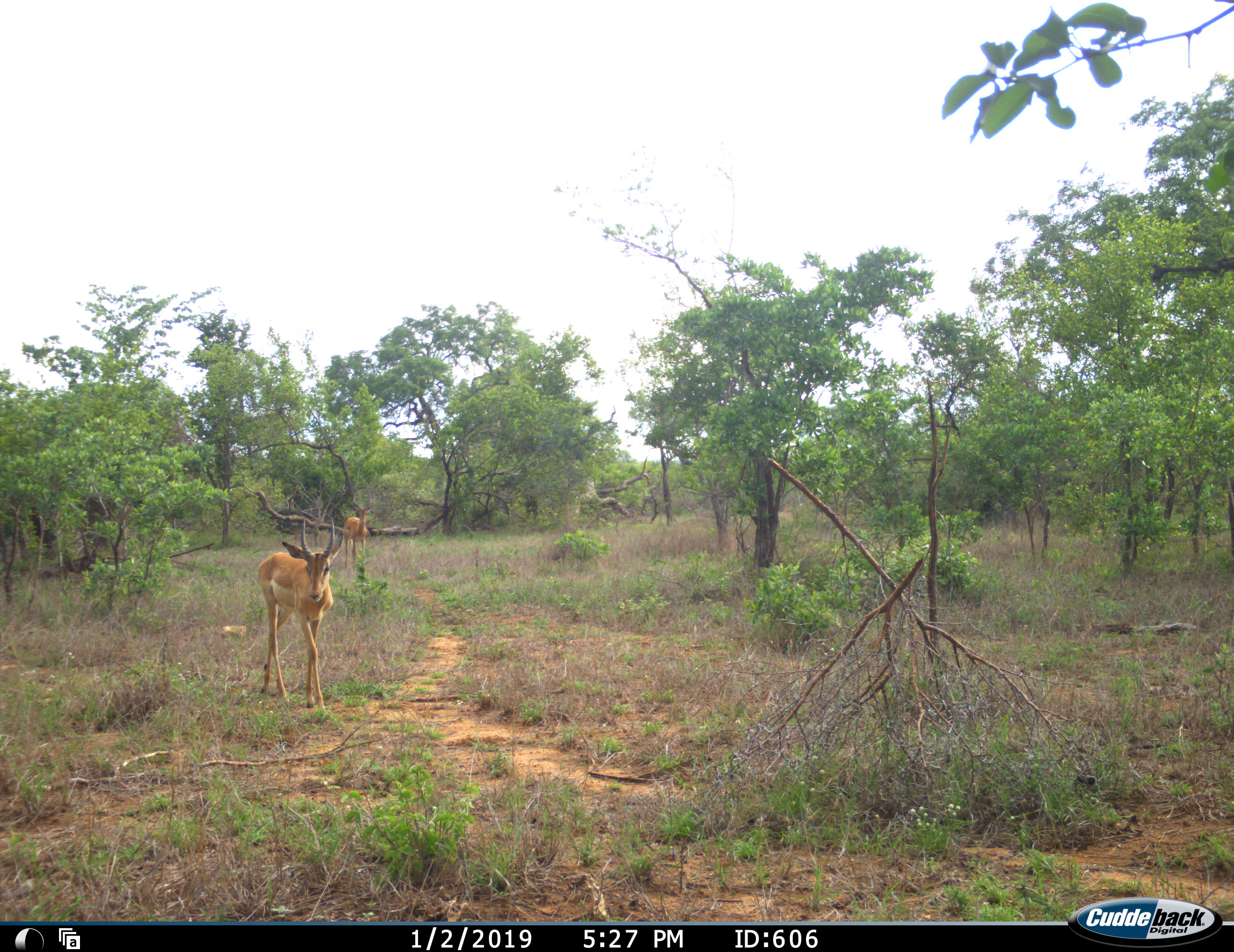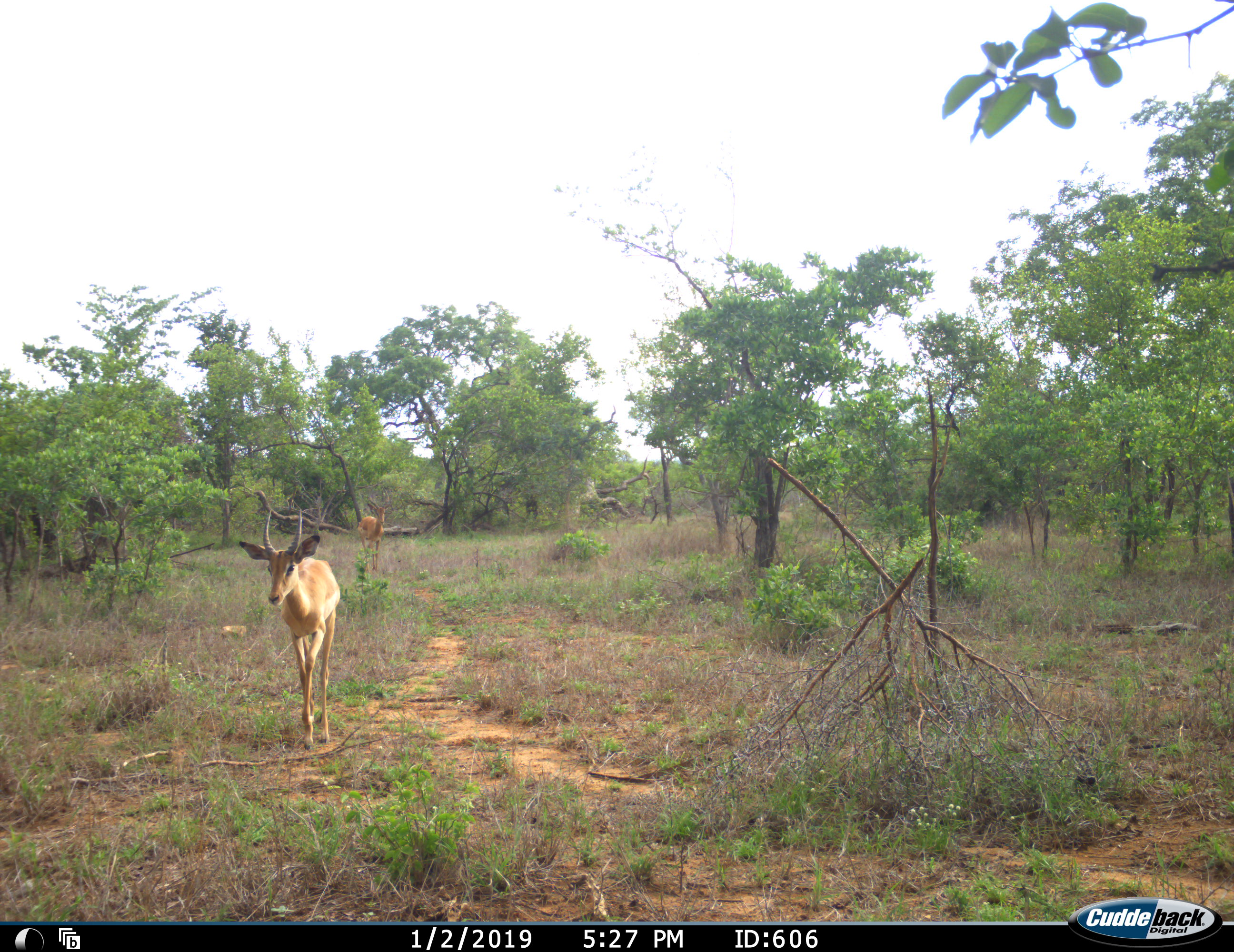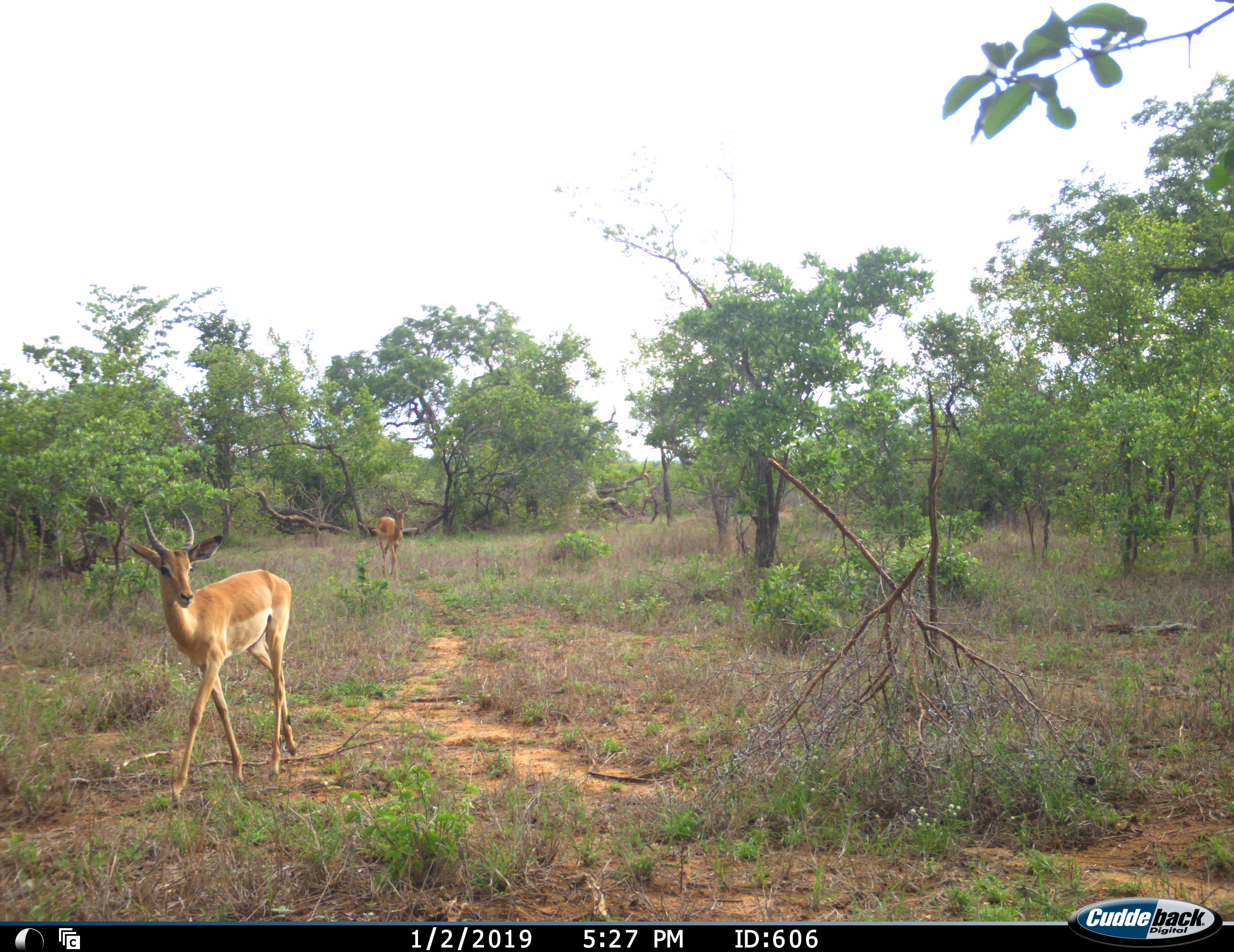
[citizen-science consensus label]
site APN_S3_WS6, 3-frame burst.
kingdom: Animalia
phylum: Chordata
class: Mammalia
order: Artiodactyla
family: Bovidae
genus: Aepyceros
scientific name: Aepyceros melampus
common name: impala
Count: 2.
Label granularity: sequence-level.